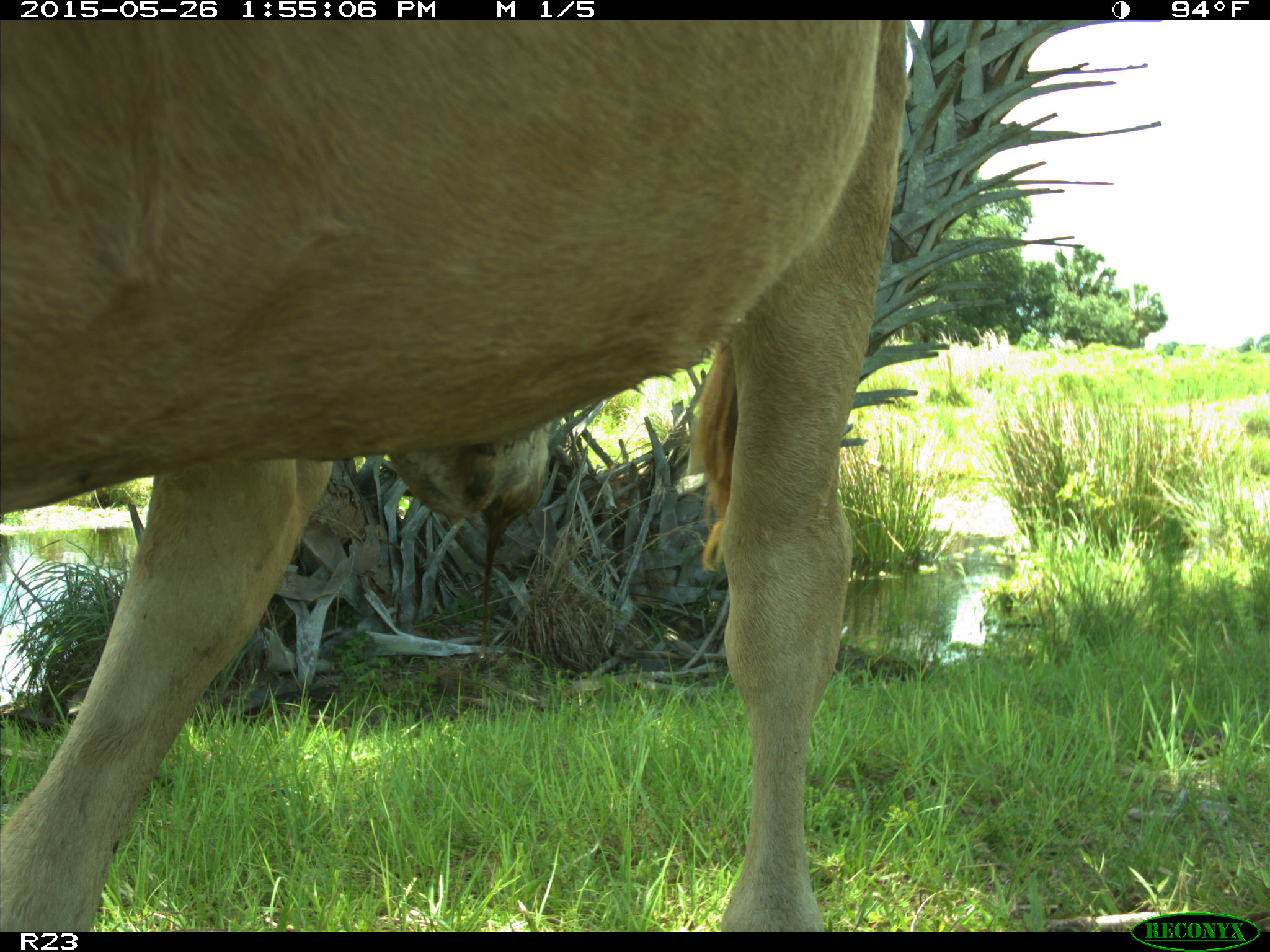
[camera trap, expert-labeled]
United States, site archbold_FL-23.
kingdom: Animalia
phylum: Chordata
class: Mammalia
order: Artiodactyla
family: Bovidae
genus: Bos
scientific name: Bos taurus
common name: domestic cow